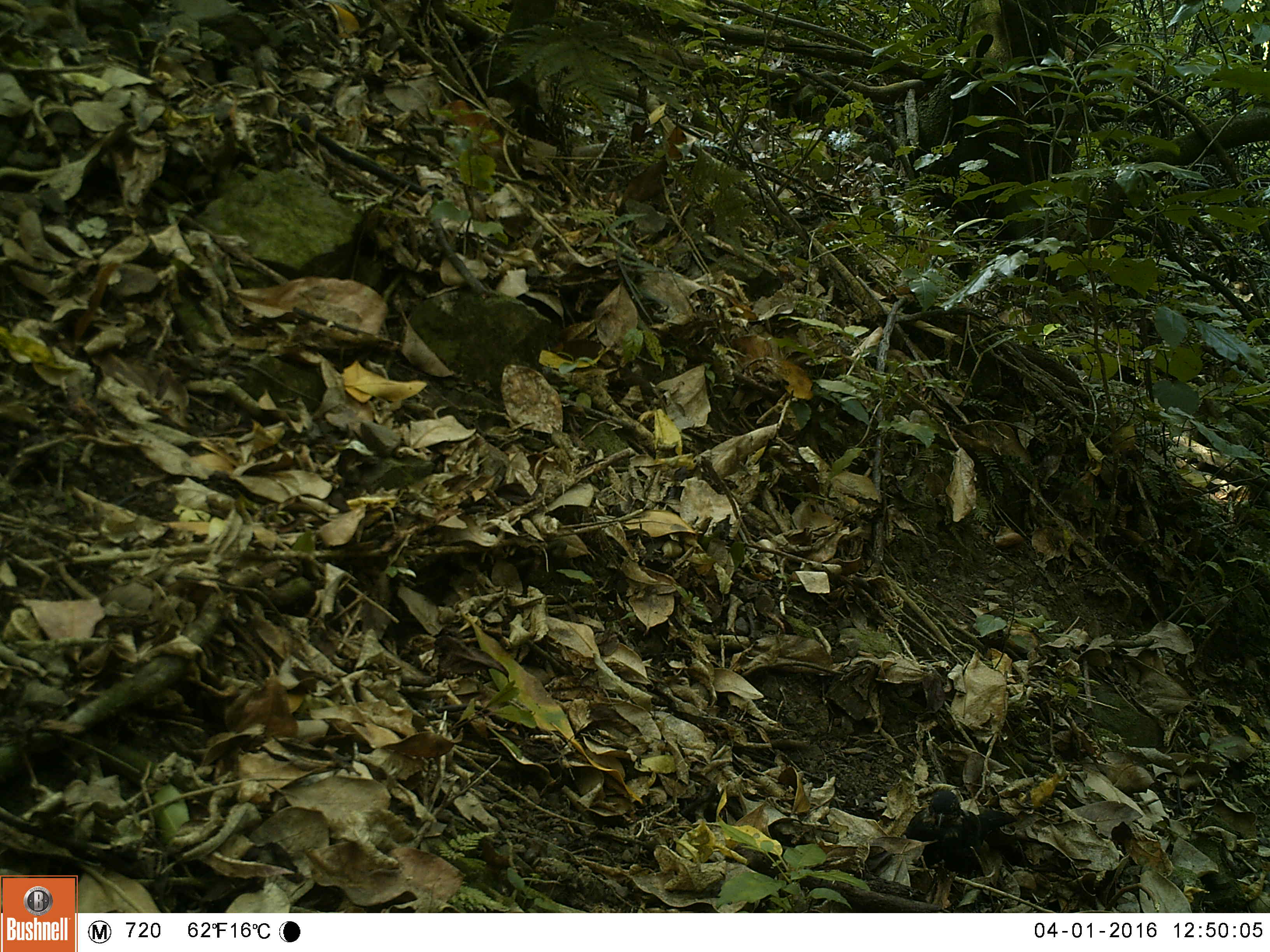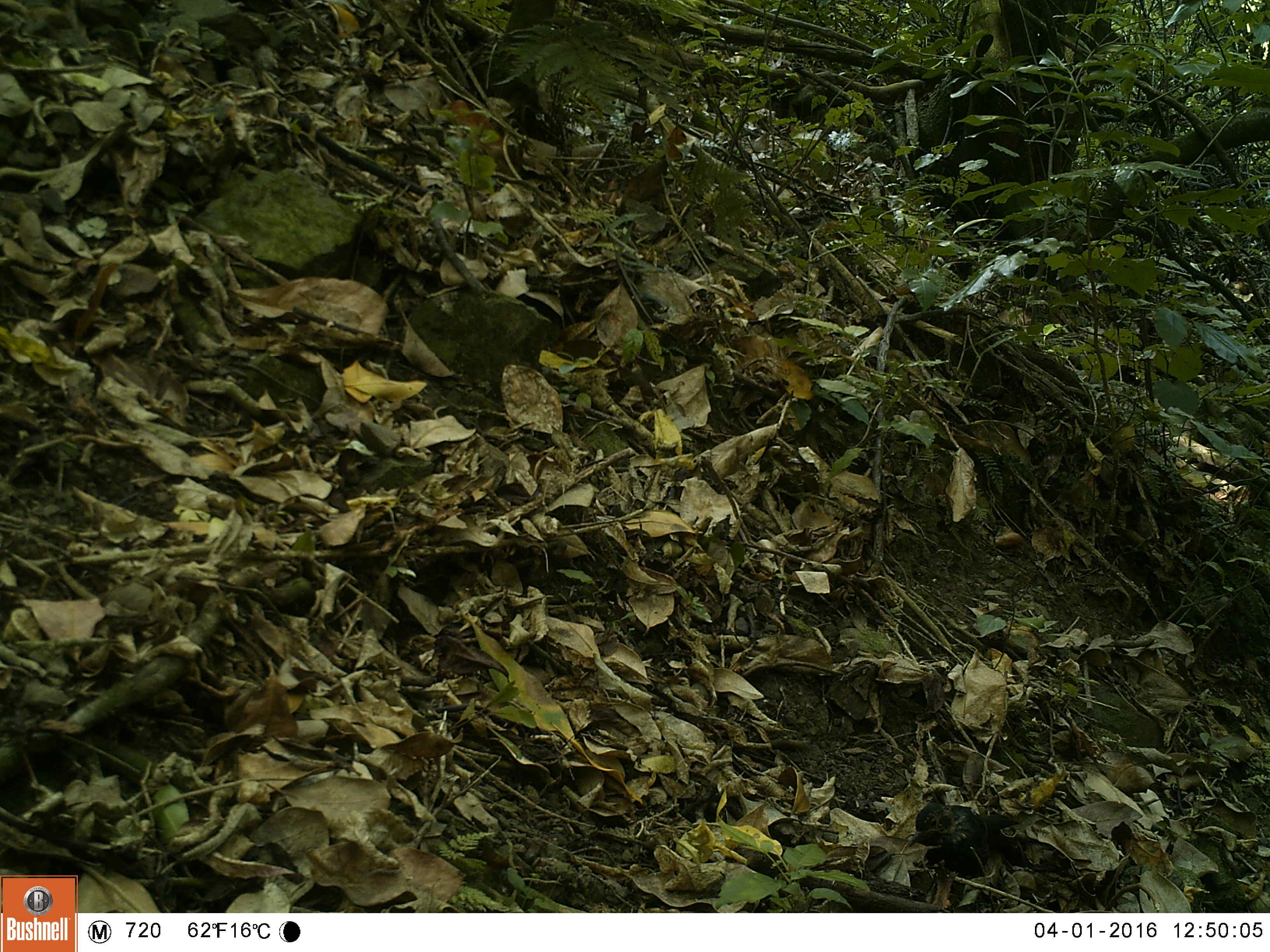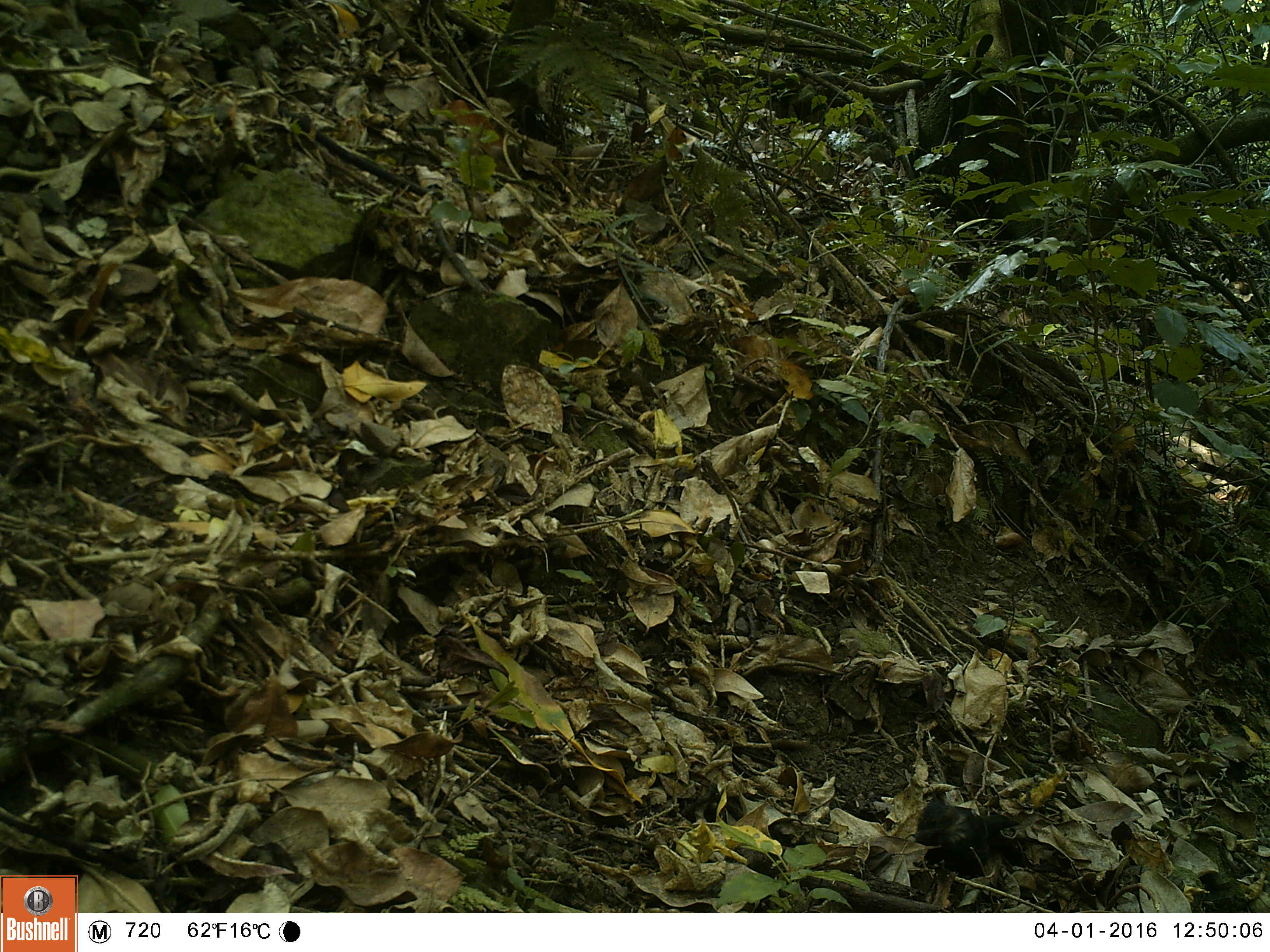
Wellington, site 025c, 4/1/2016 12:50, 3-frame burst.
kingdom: Animalia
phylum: Chordata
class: Aves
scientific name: Aves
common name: bird